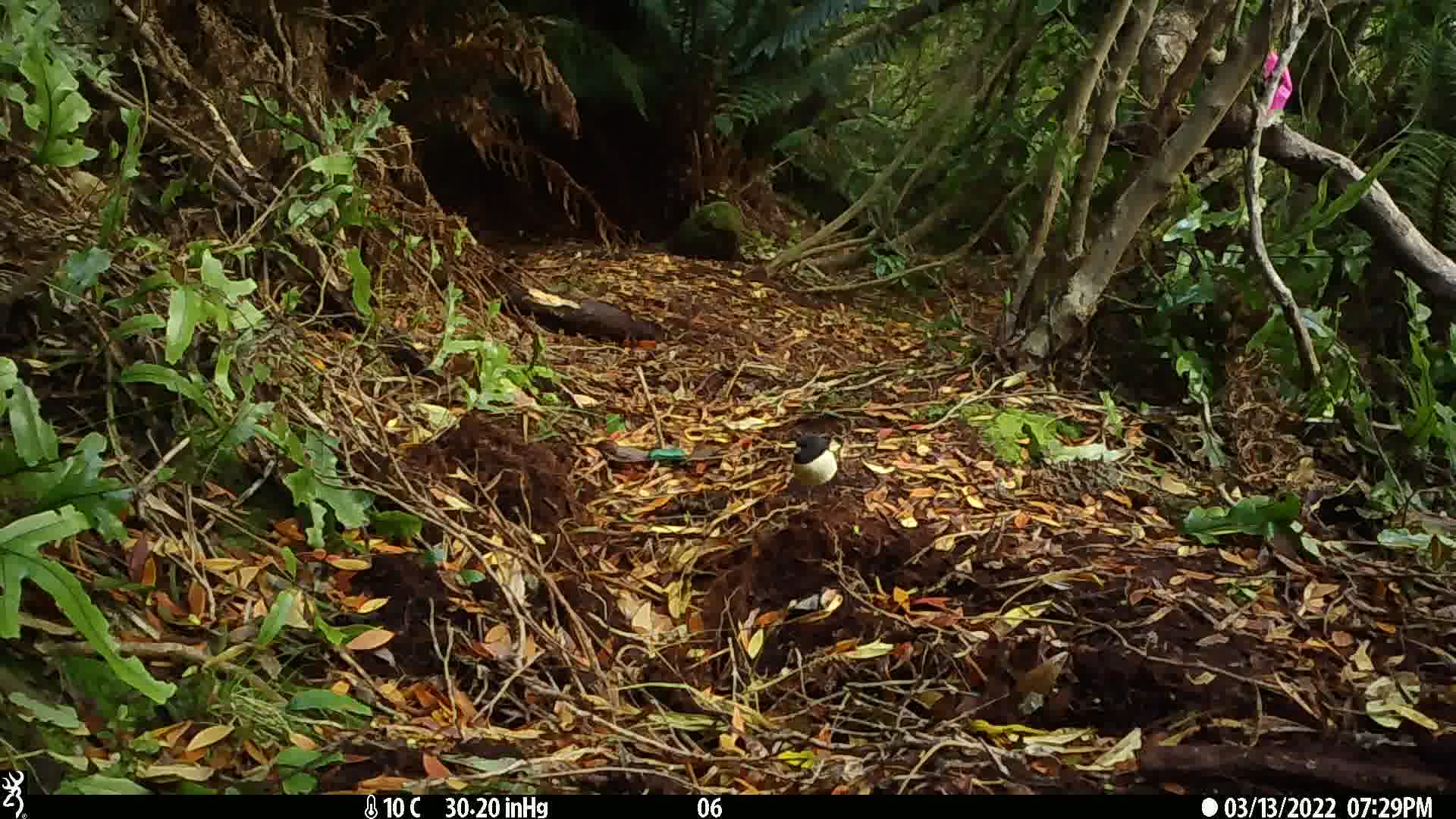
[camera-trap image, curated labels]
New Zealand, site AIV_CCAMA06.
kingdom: Animalia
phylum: Chordata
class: Aves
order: Passeriformes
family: Petroicidae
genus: Petroica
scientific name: Petroica macrocephala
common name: tomtit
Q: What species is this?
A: Tomtit (Petroica macrocephala).